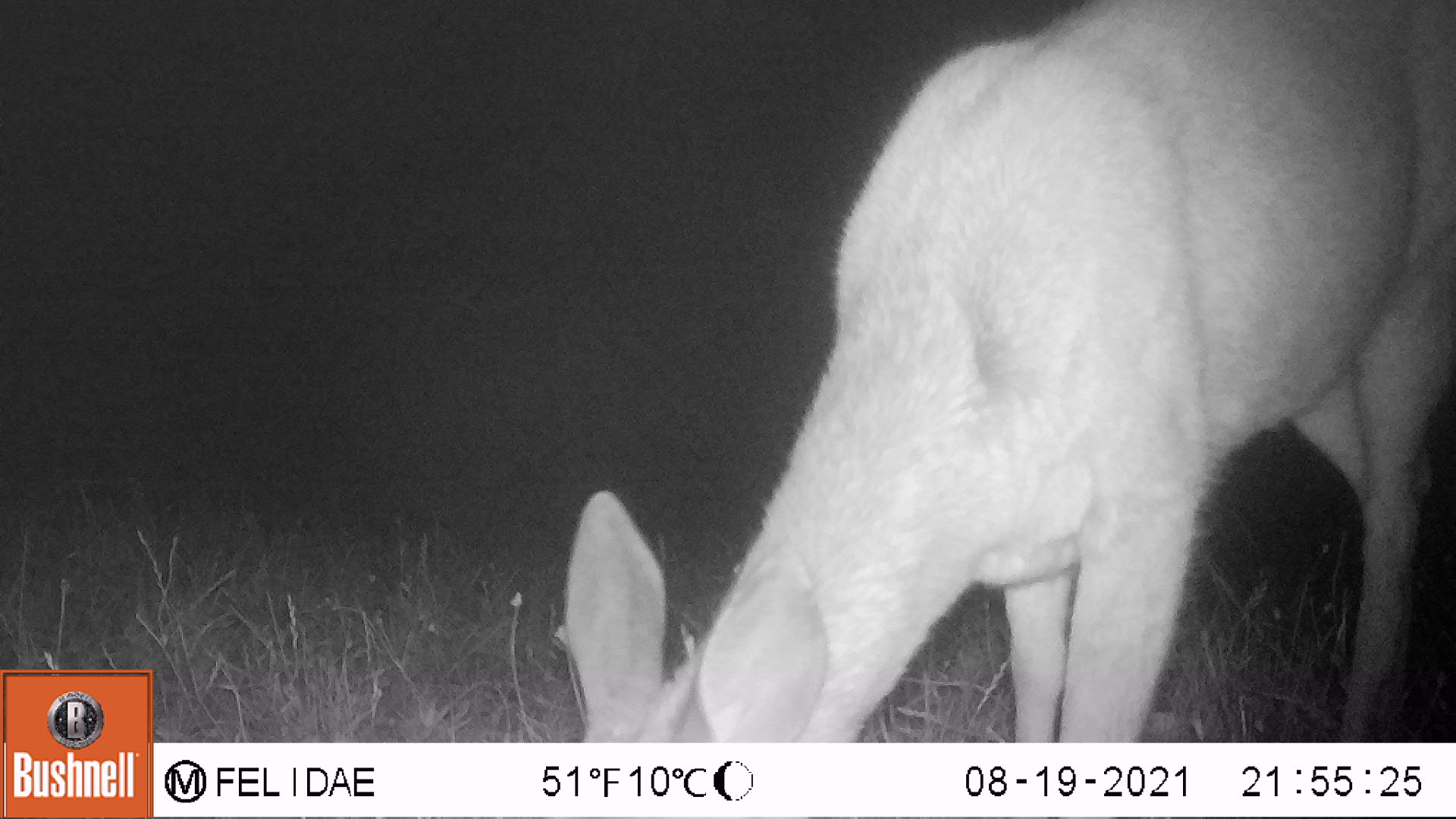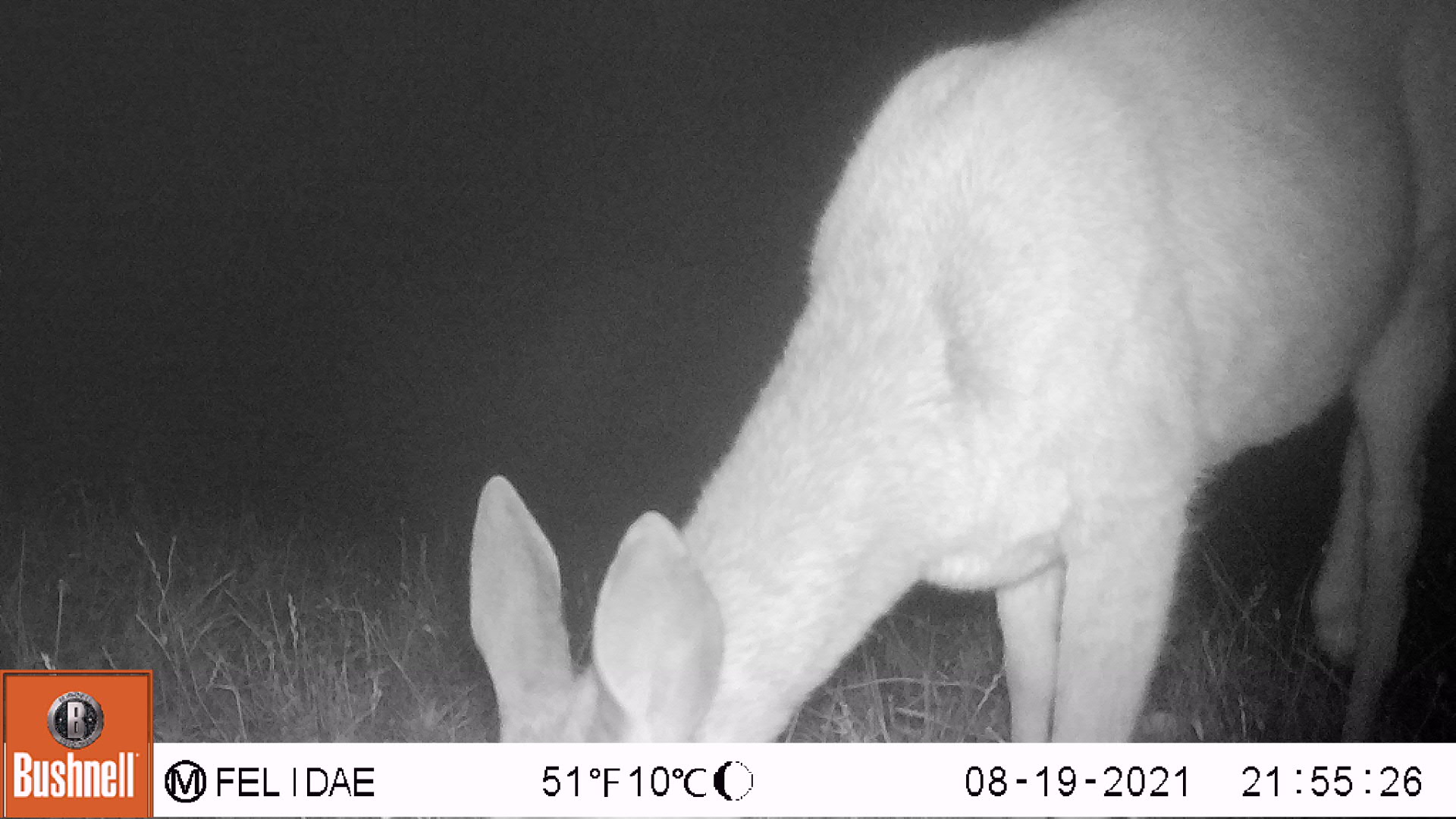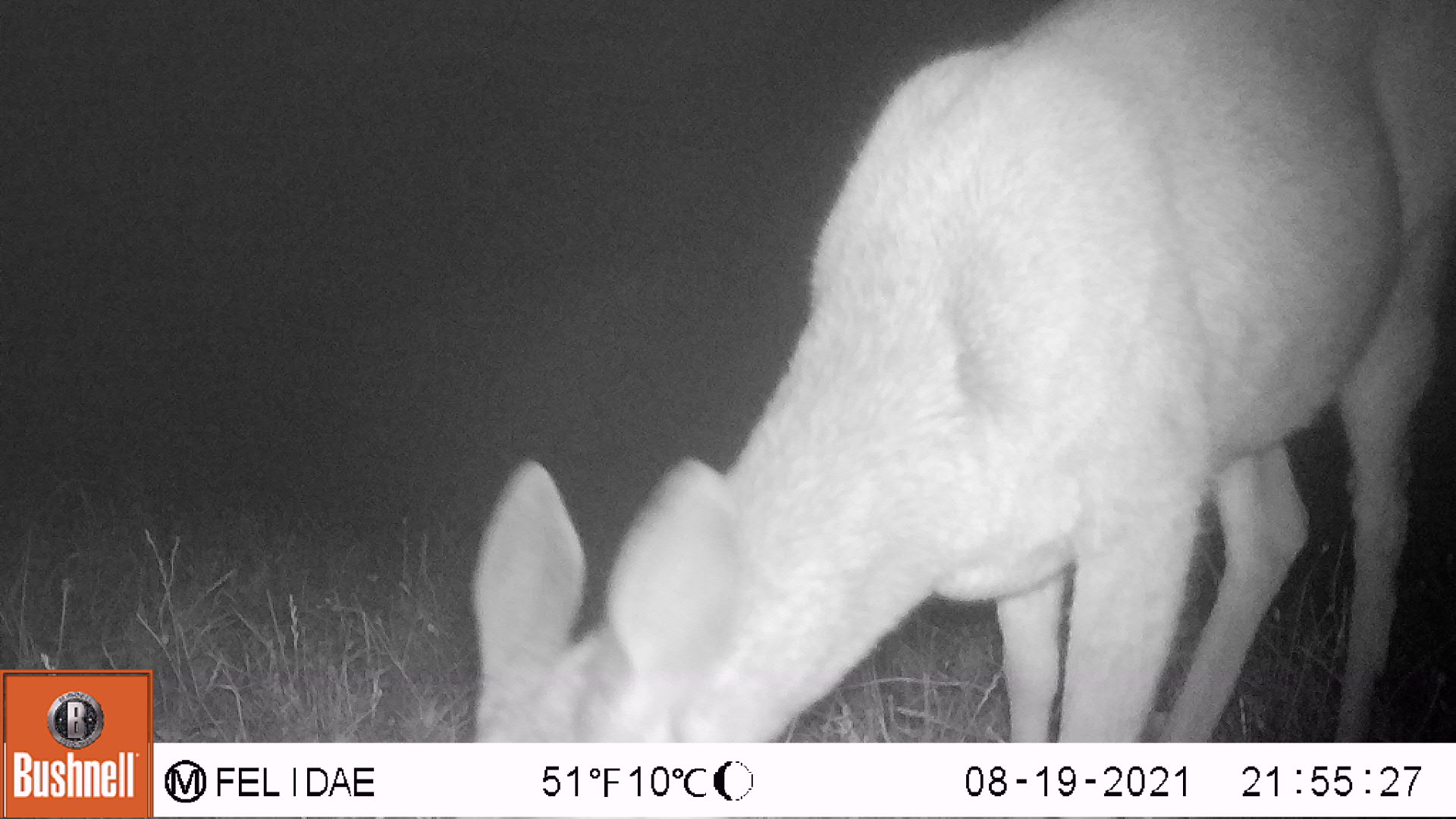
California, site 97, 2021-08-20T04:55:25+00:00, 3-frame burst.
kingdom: Animalia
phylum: Chordata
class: Mammalia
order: Artiodactyla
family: Cervidae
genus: Odocoileus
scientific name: Odocoileus hemionus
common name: mule deer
Mule deer (Odocoileus hemionus).